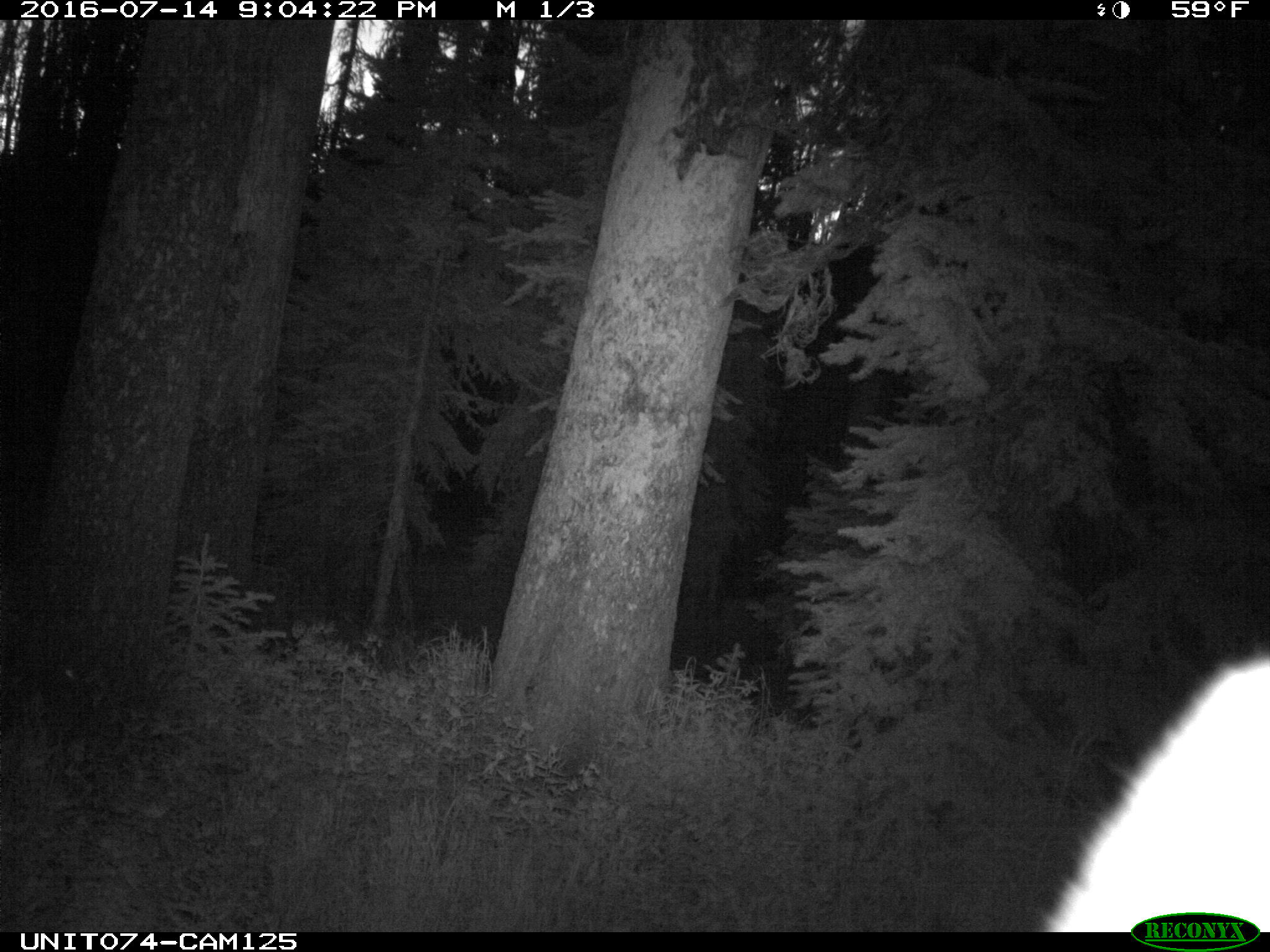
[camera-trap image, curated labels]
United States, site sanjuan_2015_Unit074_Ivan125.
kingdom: Animalia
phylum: Chordata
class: Mammalia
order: Artiodactyla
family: Cervidae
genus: Cervus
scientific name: Cervus elaphus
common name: red deer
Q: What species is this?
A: Cervus elaphus (red deer).